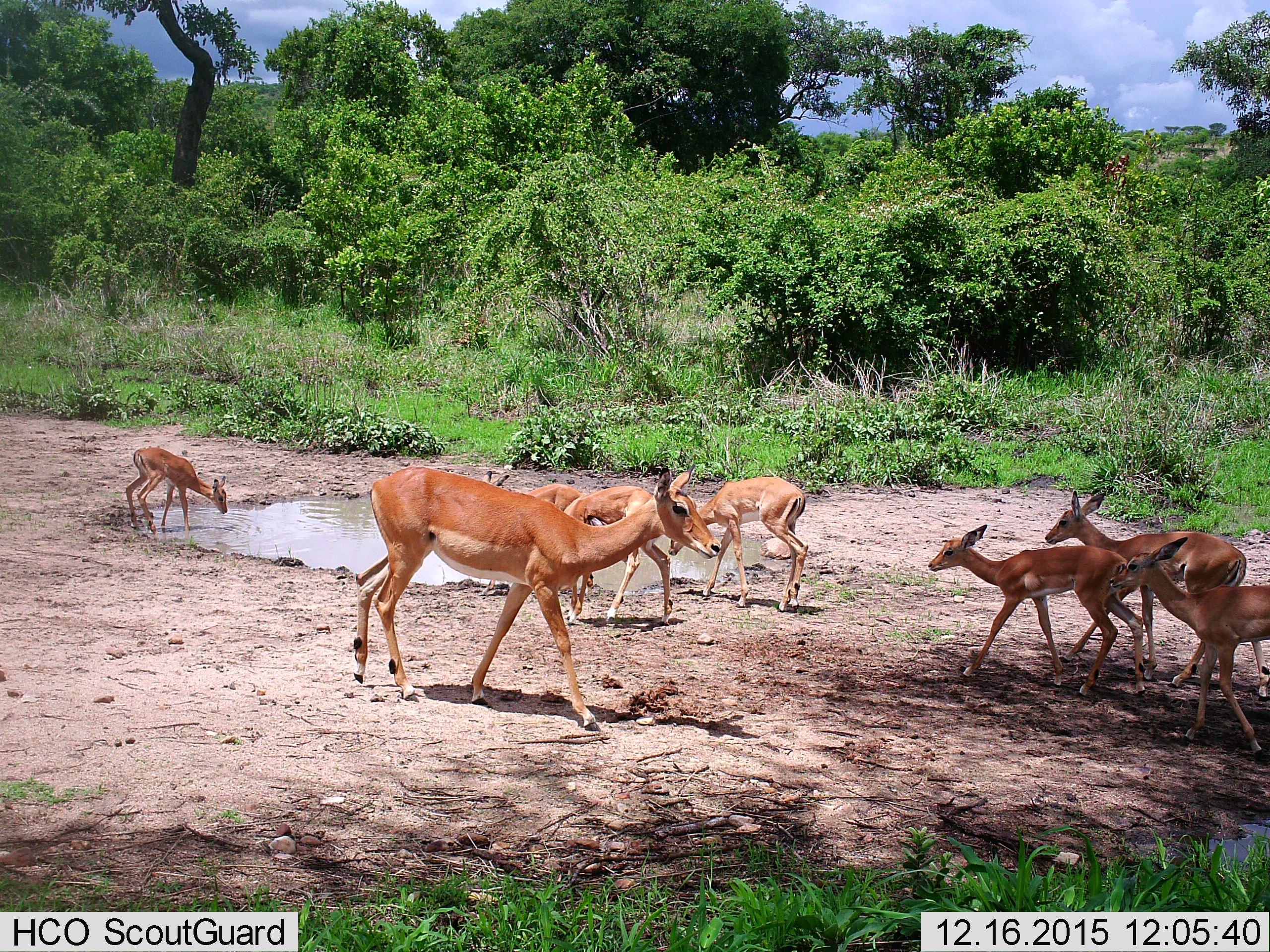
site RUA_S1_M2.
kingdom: Animalia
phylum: Chordata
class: Mammalia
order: Artiodactyla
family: Bovidae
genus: Aepyceros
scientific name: Aepyceros melampus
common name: impala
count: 8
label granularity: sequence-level